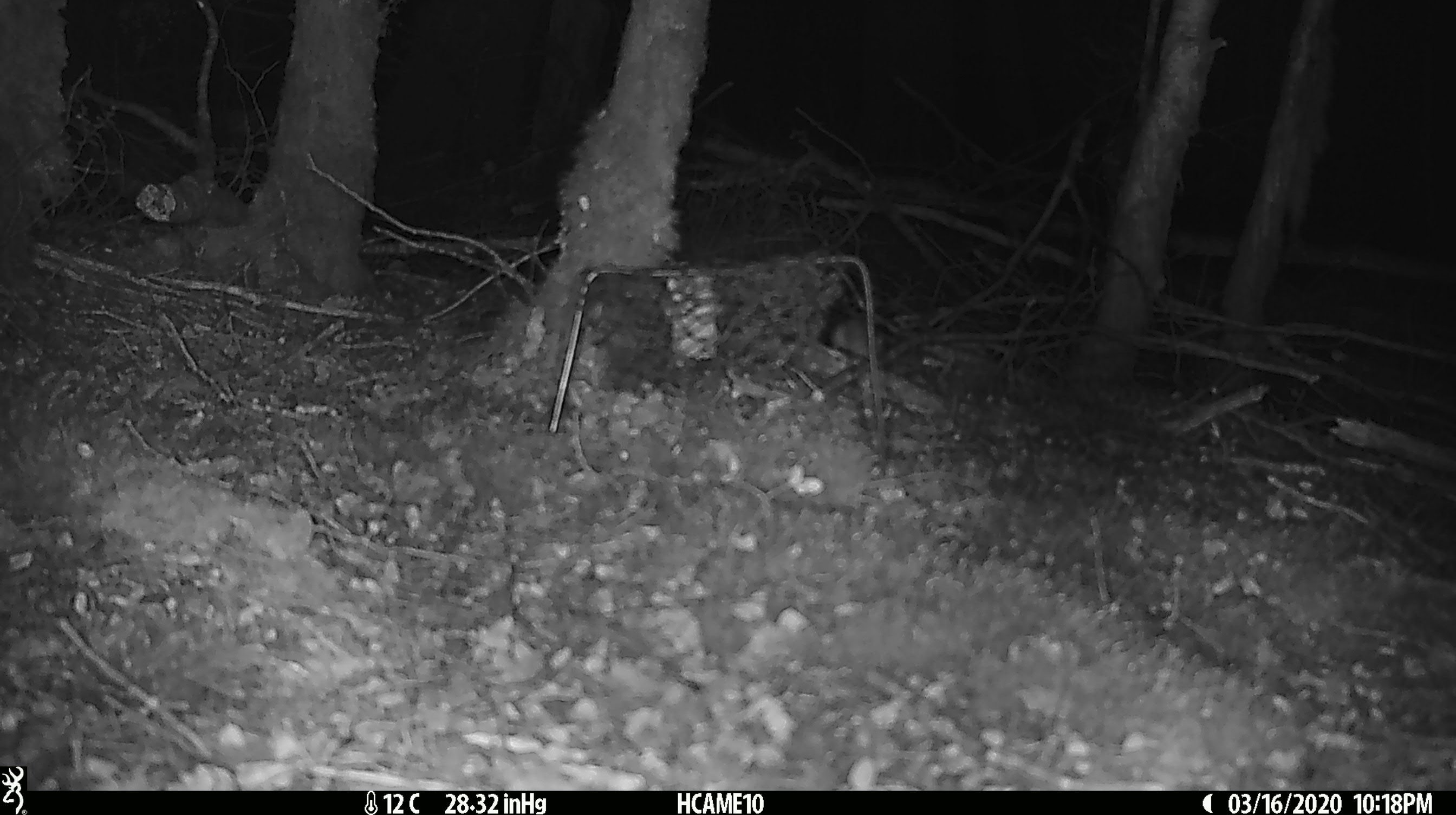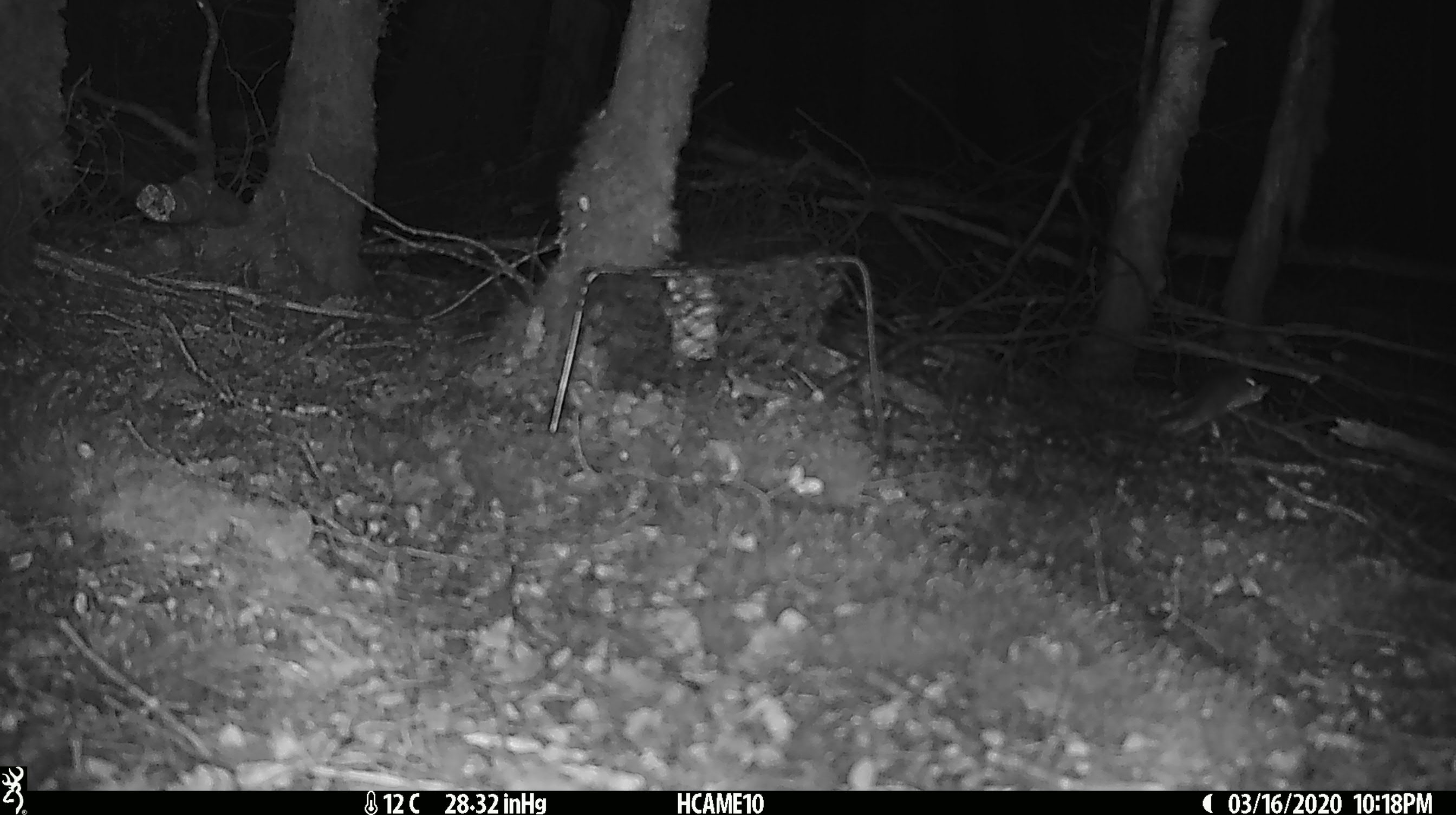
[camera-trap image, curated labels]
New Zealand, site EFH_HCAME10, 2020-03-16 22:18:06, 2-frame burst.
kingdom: Animalia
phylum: Chordata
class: Mammalia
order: Rodentia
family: Muridae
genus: Mus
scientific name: Mus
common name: mouse